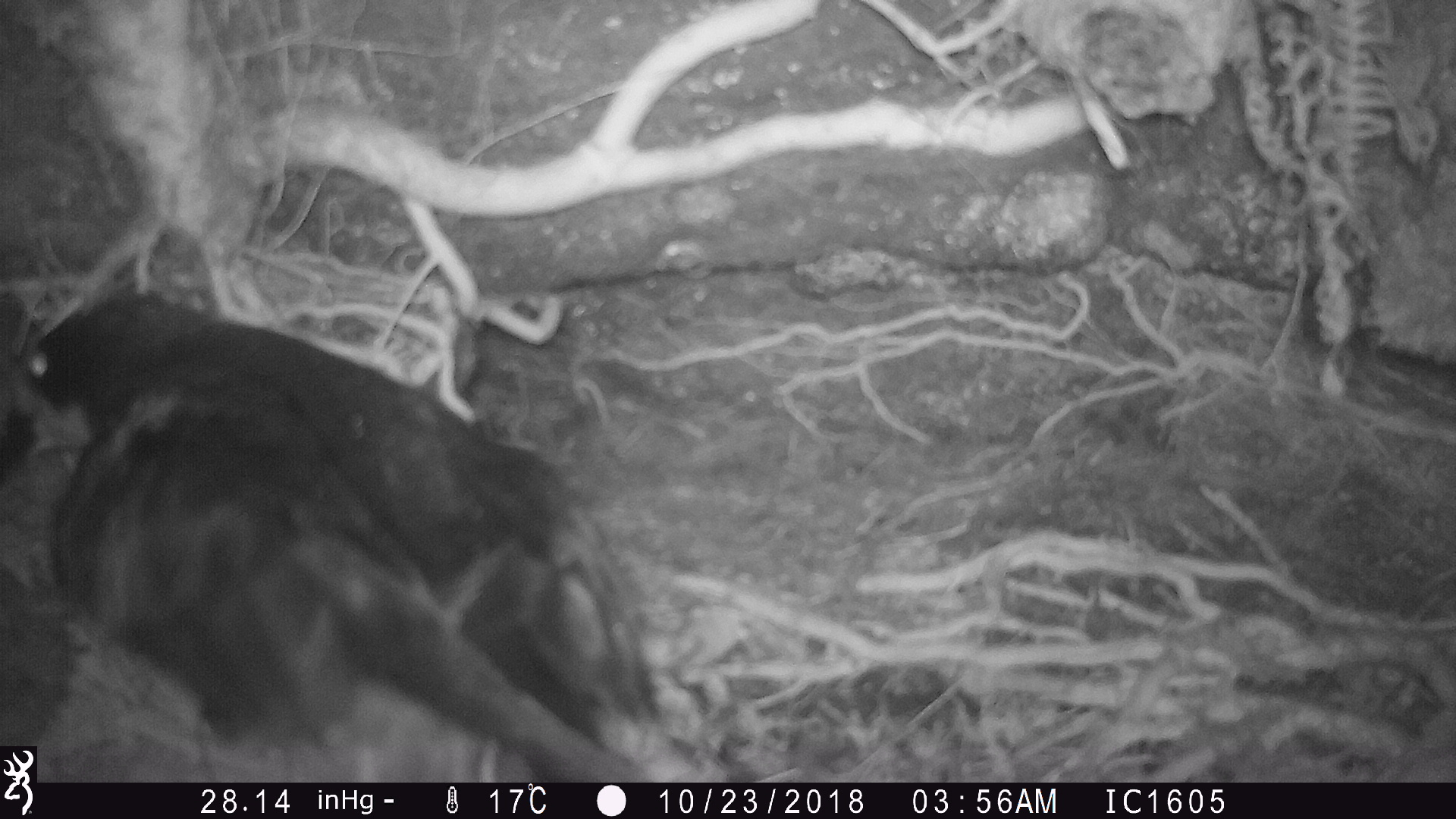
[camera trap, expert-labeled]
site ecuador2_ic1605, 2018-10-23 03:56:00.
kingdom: Animalia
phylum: Chordata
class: Aves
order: Procellariiformes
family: Procellariidae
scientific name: Procellariidae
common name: petrel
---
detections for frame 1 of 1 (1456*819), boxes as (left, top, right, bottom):
petrel: (0, 287, 680, 745)